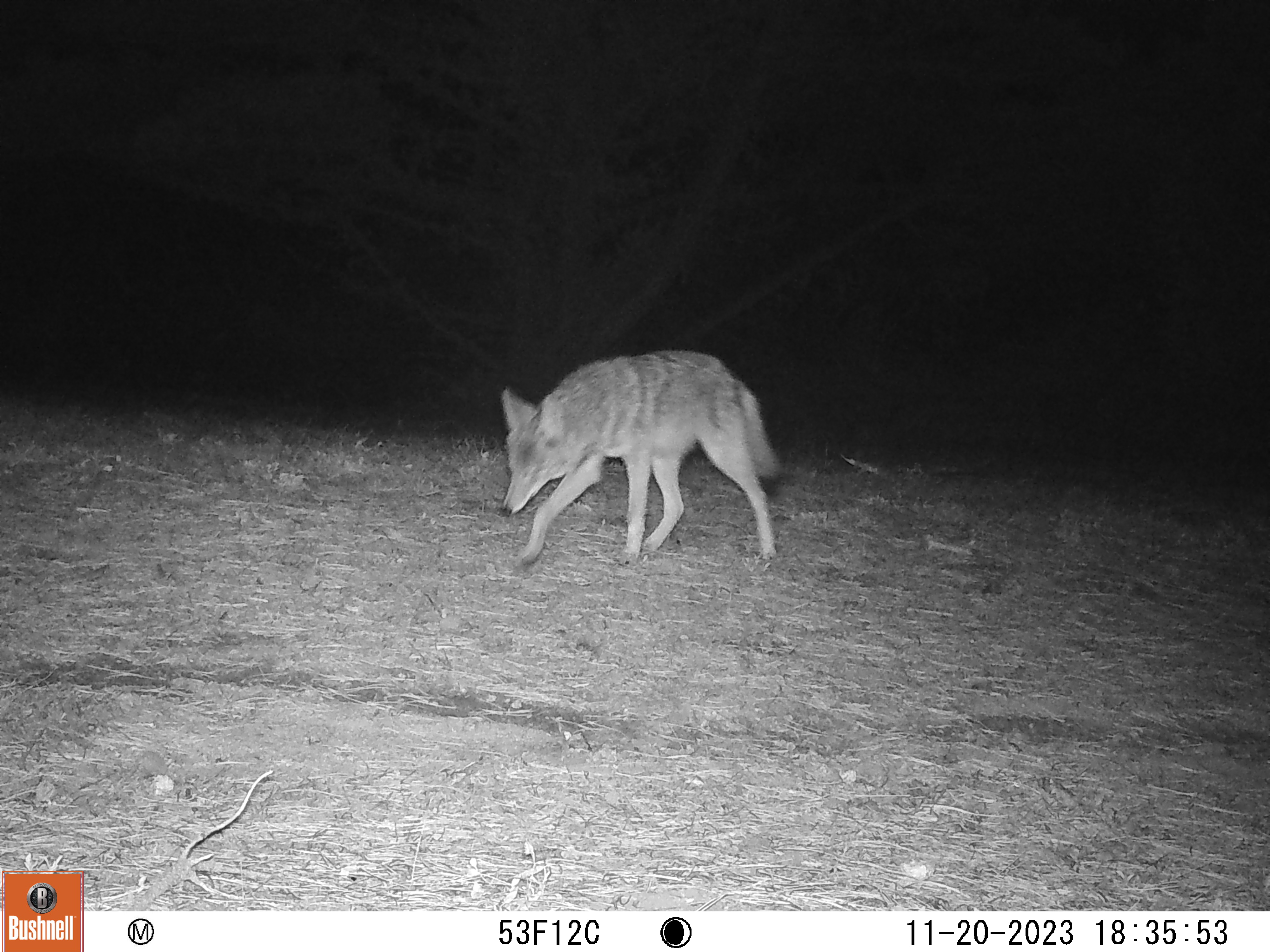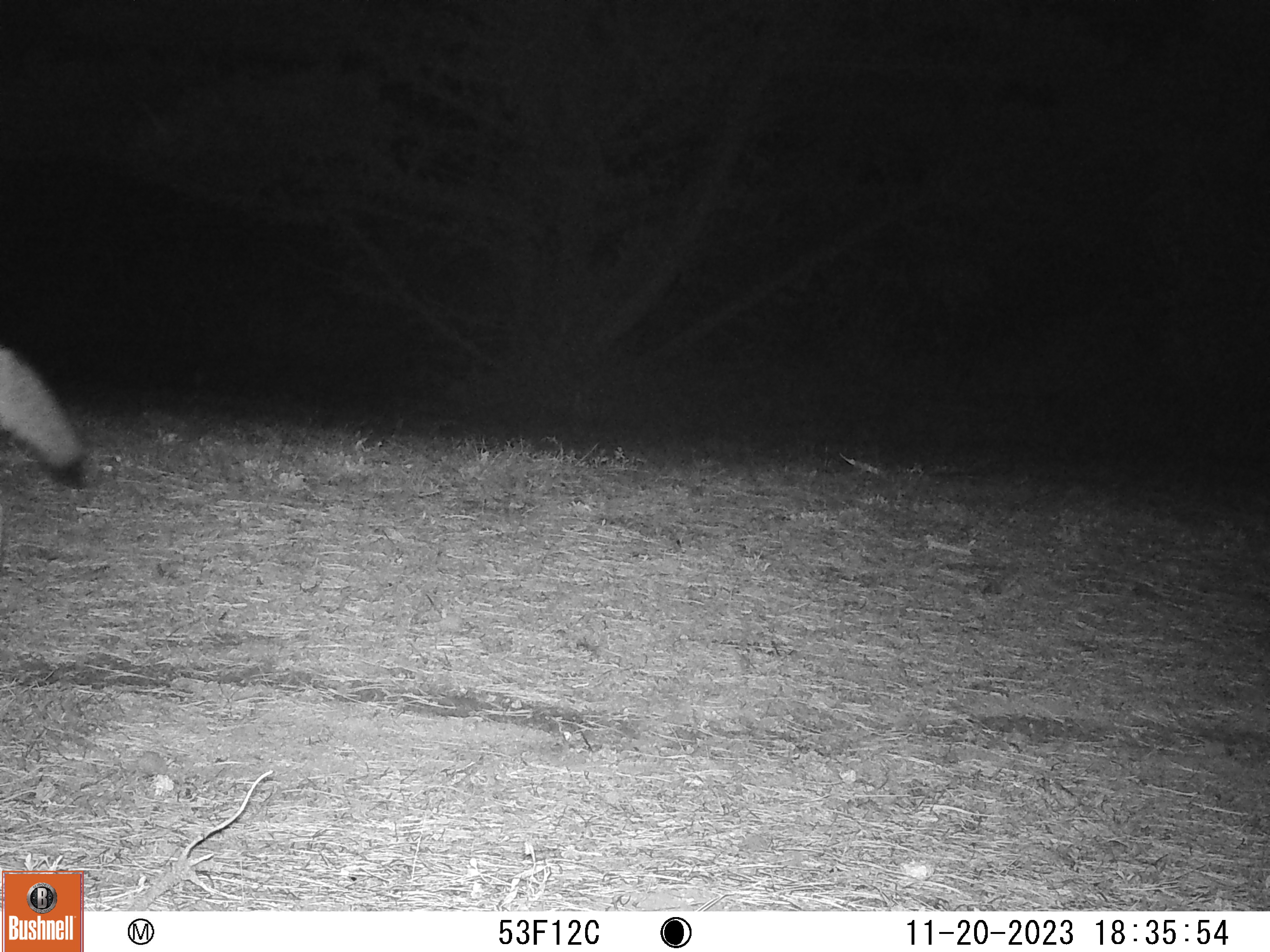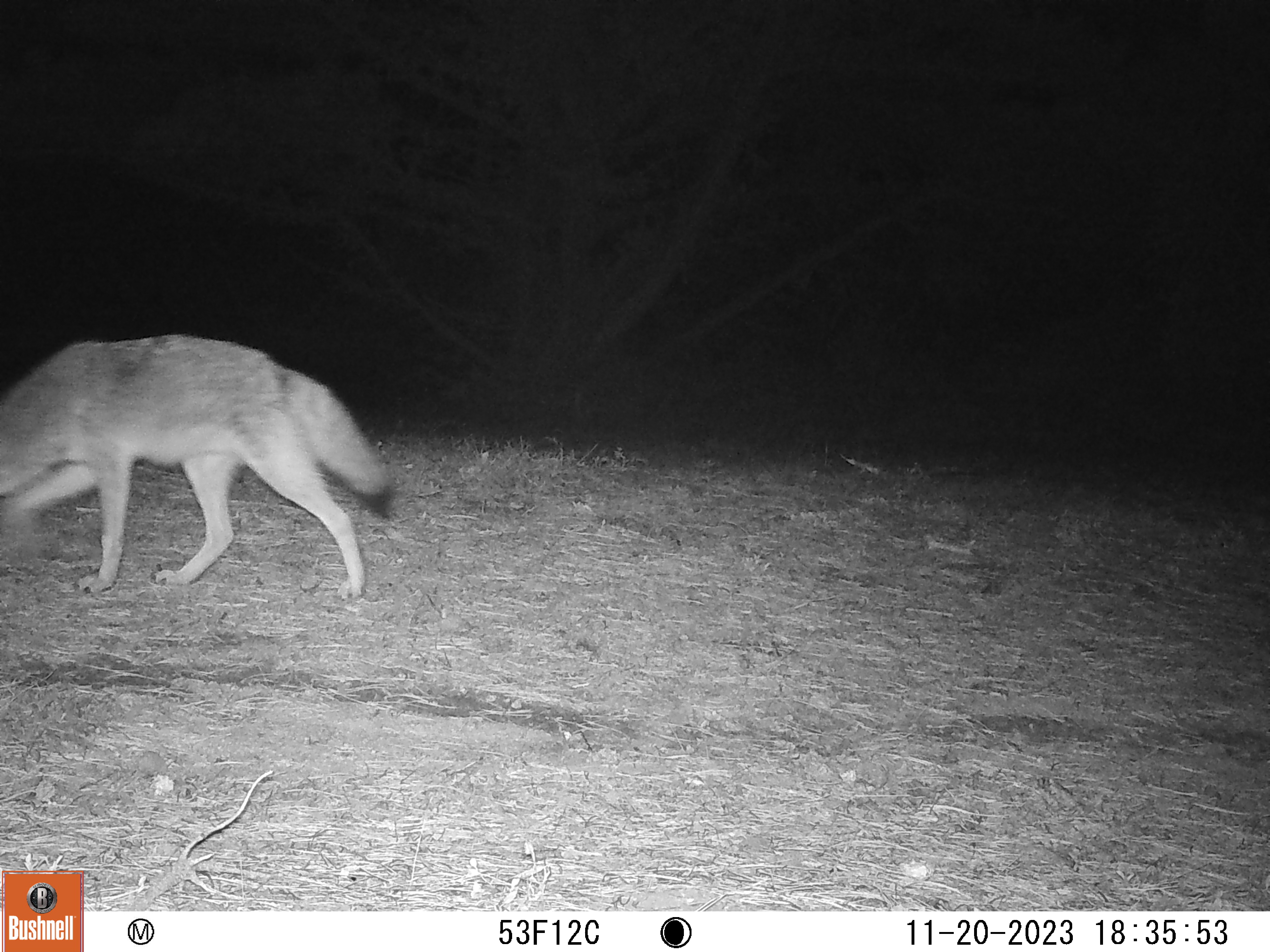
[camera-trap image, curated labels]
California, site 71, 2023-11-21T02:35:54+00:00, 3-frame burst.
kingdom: Animalia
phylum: Chordata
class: Mammalia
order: Carnivora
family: Canidae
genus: Canis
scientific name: Canis latrans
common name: coyote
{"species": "coyote (Canis latrans)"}